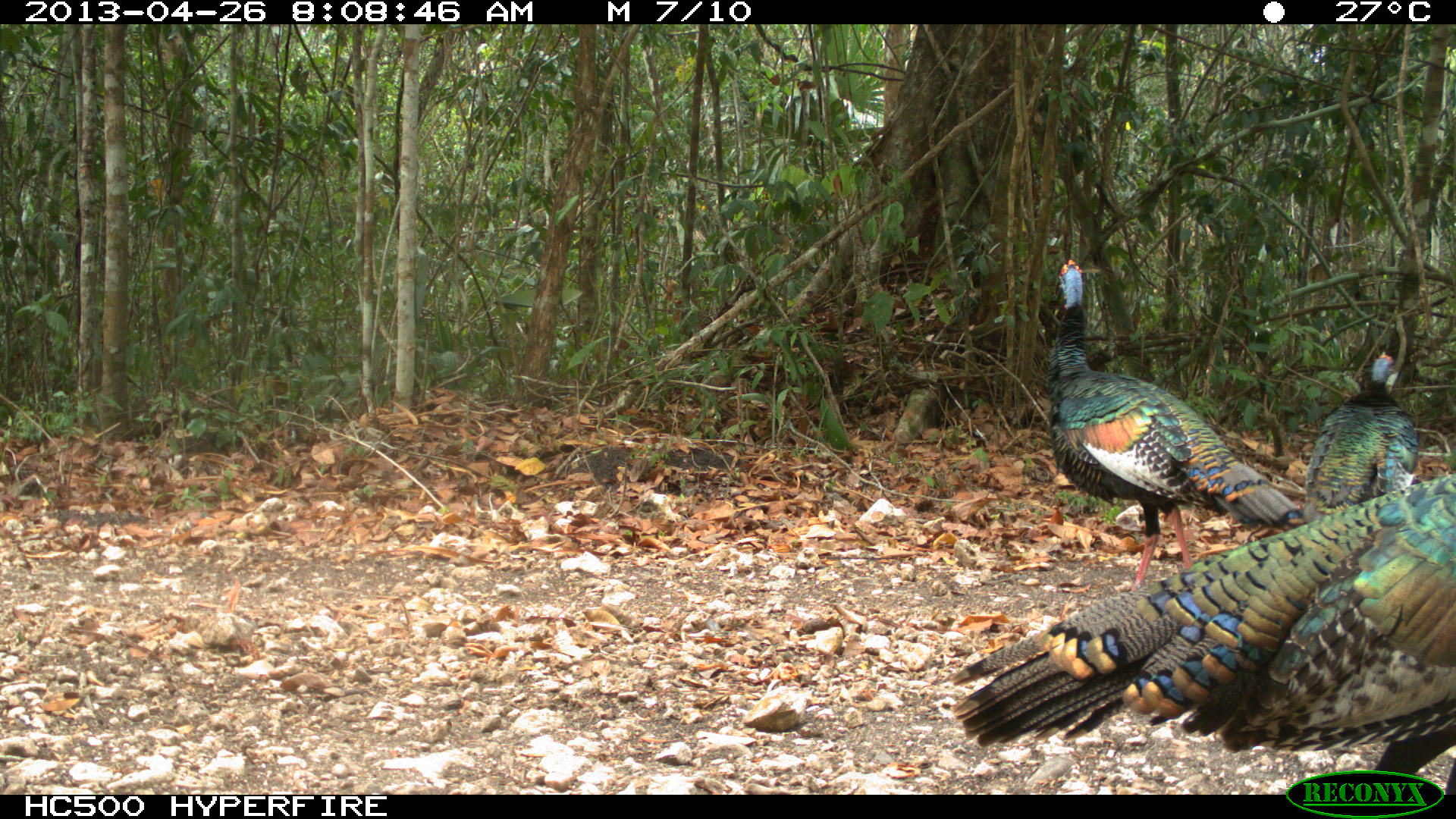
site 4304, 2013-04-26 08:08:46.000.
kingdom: Animalia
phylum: Chordata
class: Aves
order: Galliformes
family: Phasianidae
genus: Meleagris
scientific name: Meleagris ocellata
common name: ocellated turkey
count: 3